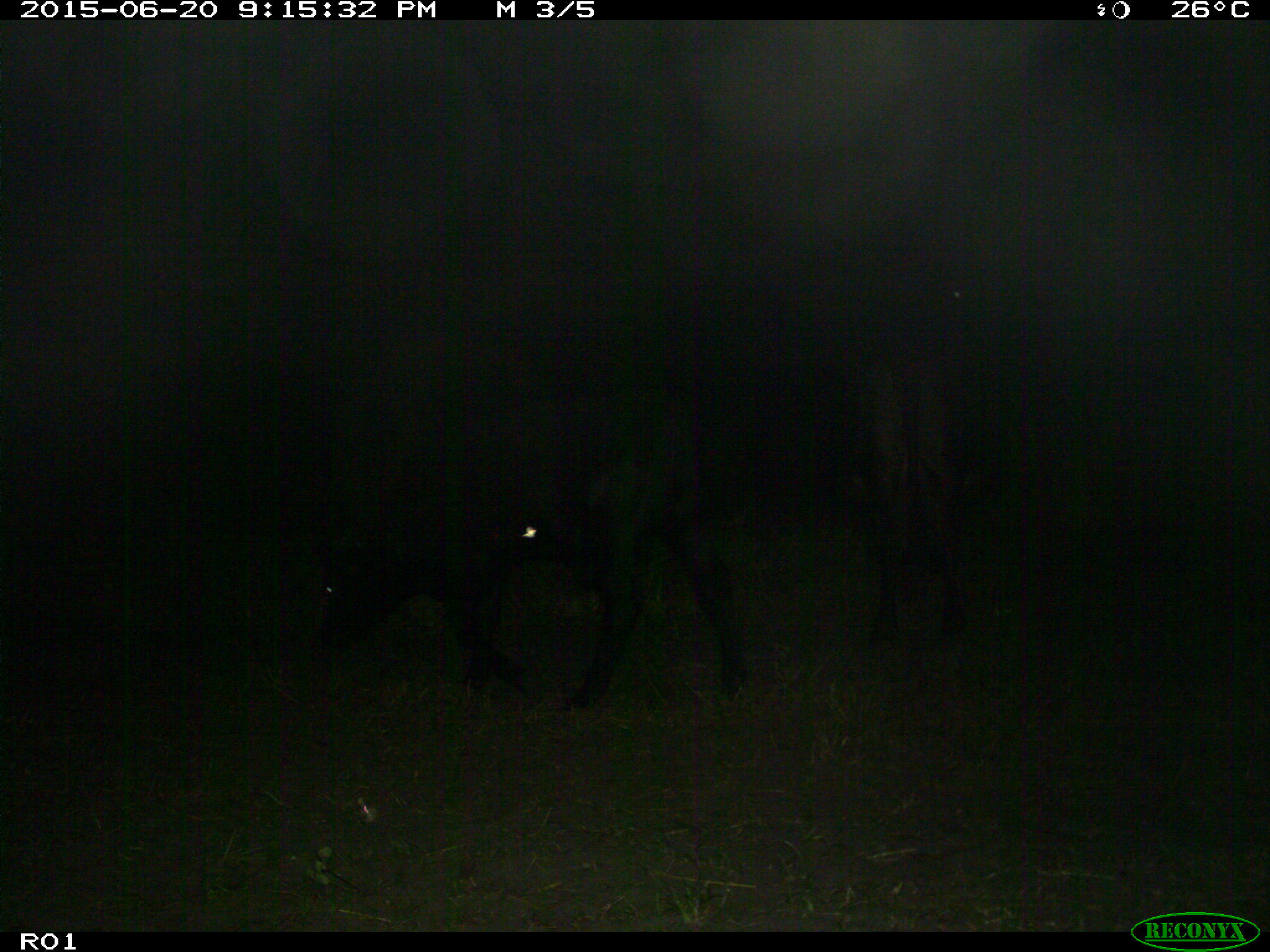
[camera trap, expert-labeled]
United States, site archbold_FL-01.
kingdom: Animalia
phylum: Chordata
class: Mammalia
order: Artiodactyla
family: Bovidae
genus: Bos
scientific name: Bos taurus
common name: domestic cow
Bos taurus (domestic cow).